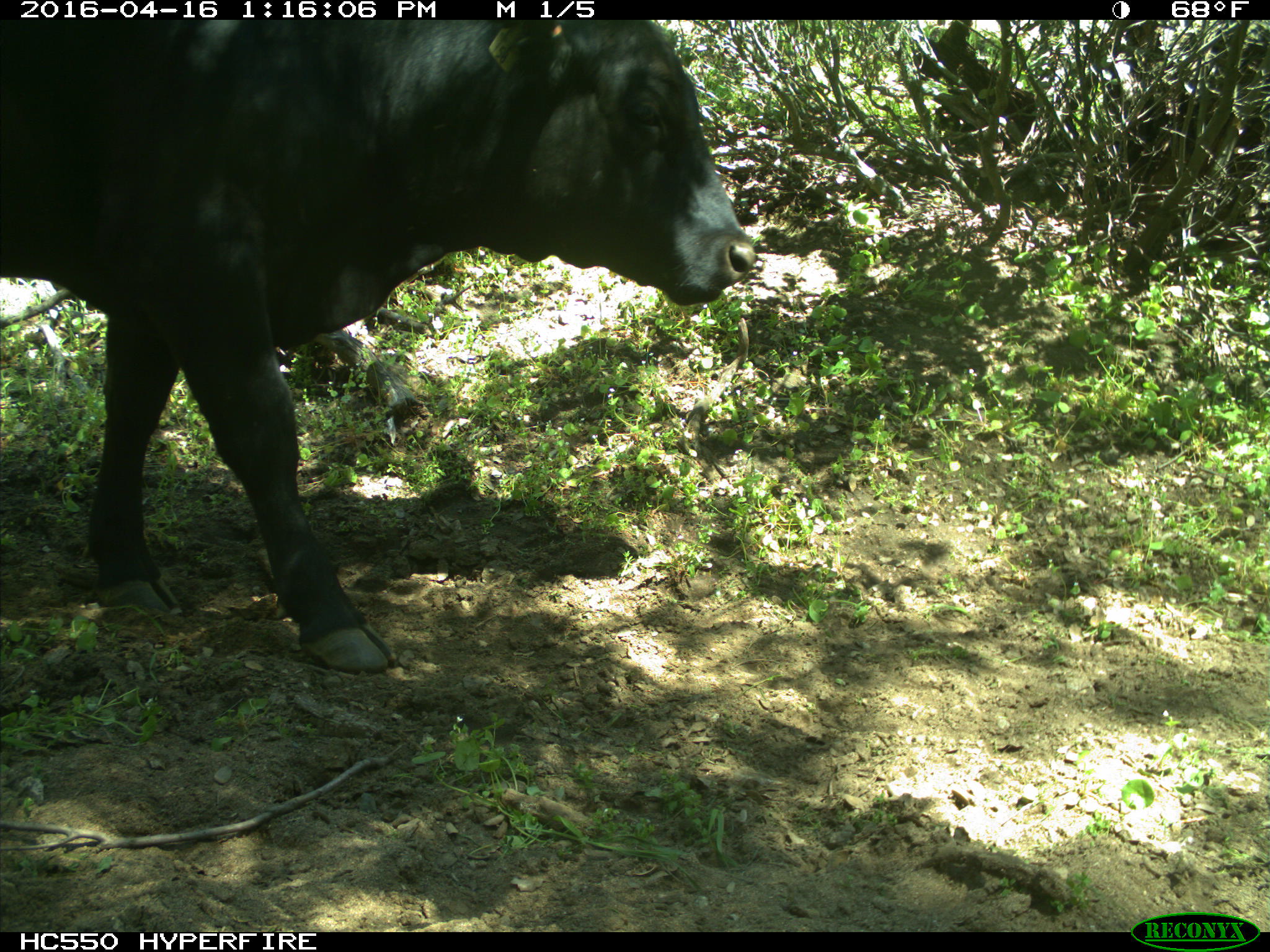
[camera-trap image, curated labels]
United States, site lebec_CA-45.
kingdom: Animalia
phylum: Chordata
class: Mammalia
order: Artiodactyla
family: Bovidae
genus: Bos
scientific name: Bos taurus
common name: domestic cow